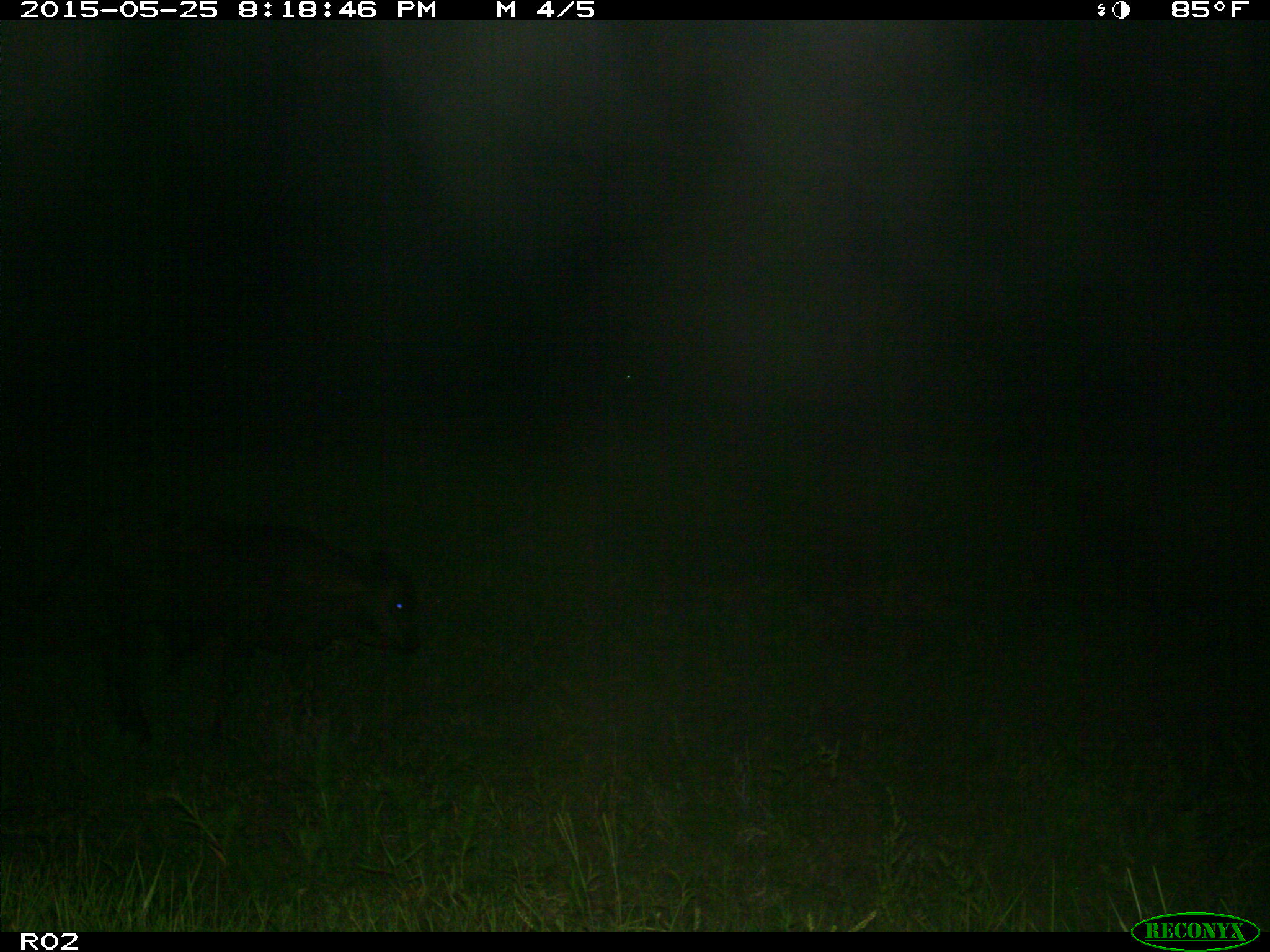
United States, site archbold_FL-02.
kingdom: Animalia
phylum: Chordata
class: Mammalia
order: Artiodactyla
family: Bovidae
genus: Bos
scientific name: Bos taurus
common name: domestic cow